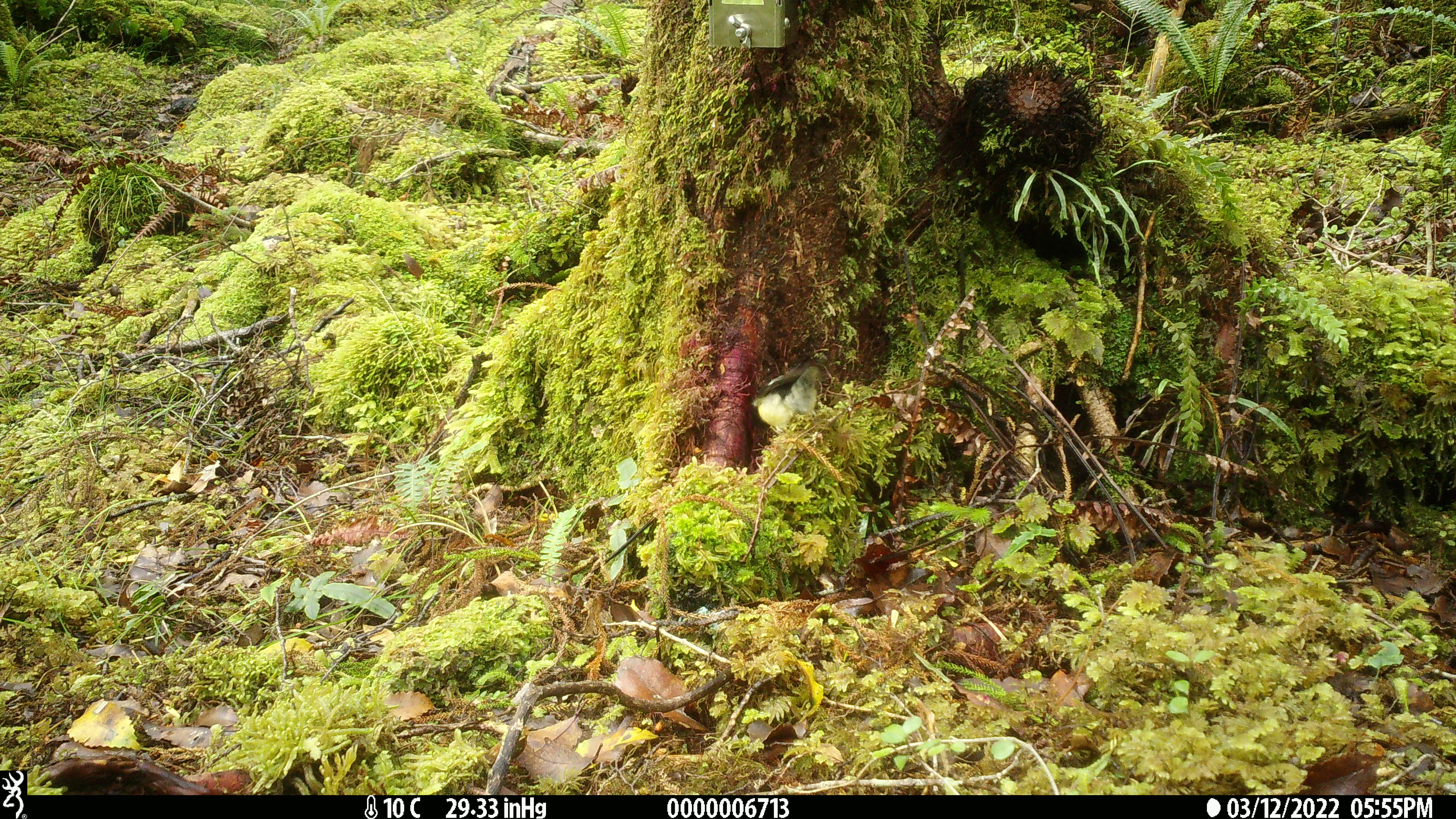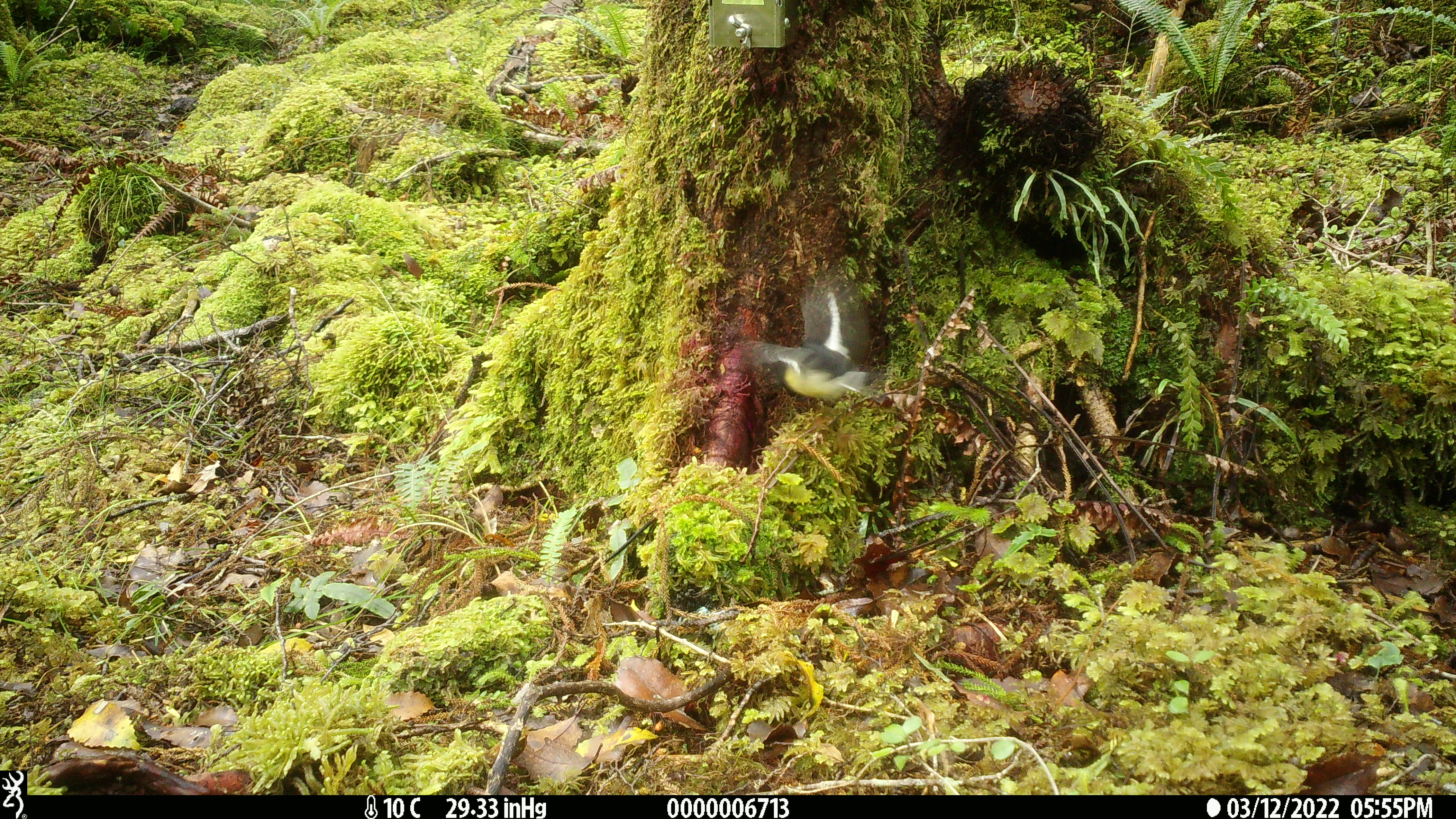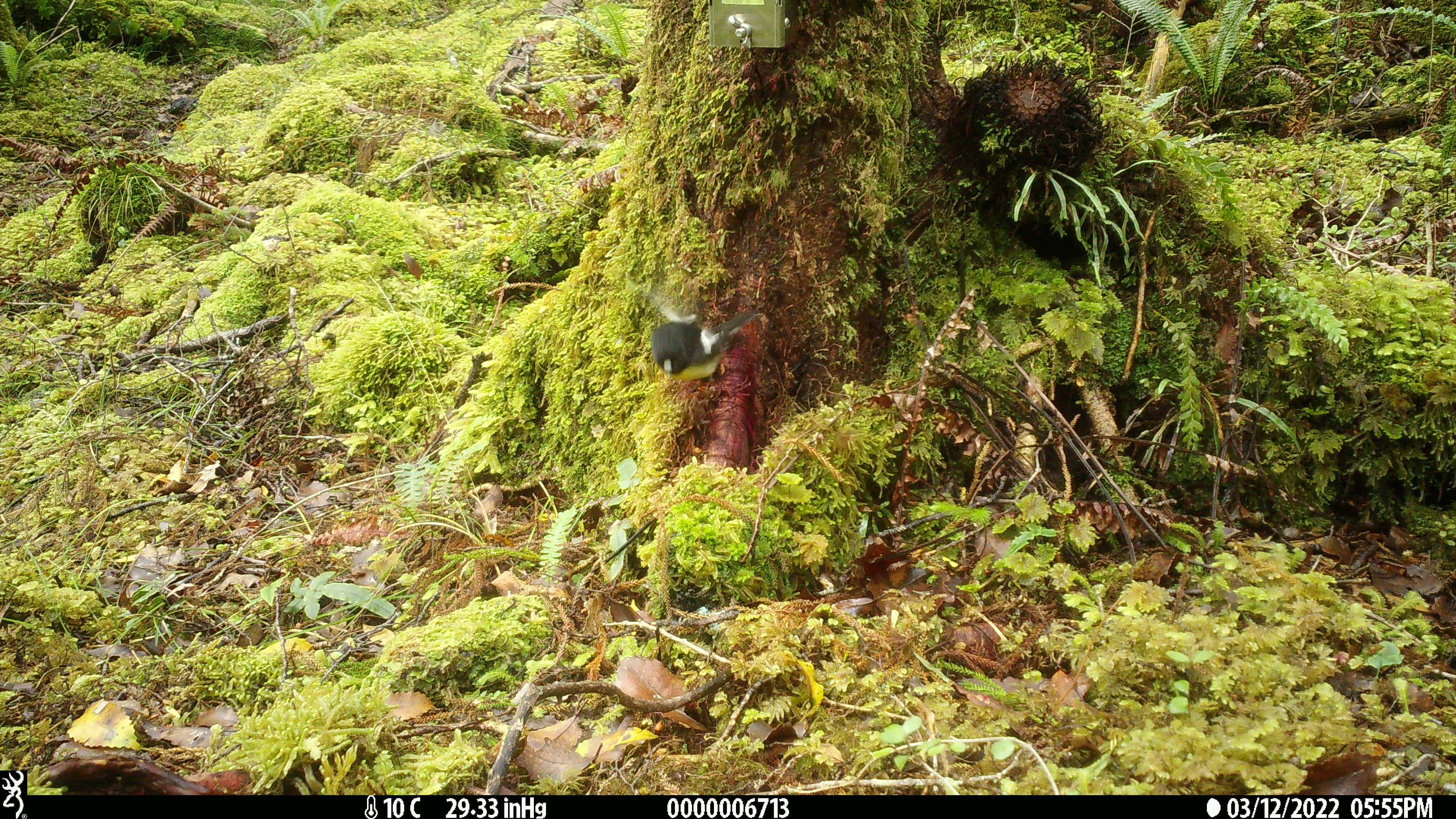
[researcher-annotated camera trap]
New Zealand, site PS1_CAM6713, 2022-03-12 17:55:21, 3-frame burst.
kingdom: Animalia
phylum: Chordata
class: Aves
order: Passeriformes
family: Petroicidae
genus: Petroica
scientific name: Petroica macrocephala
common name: tomtit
Tomtit (Petroica macrocephala).